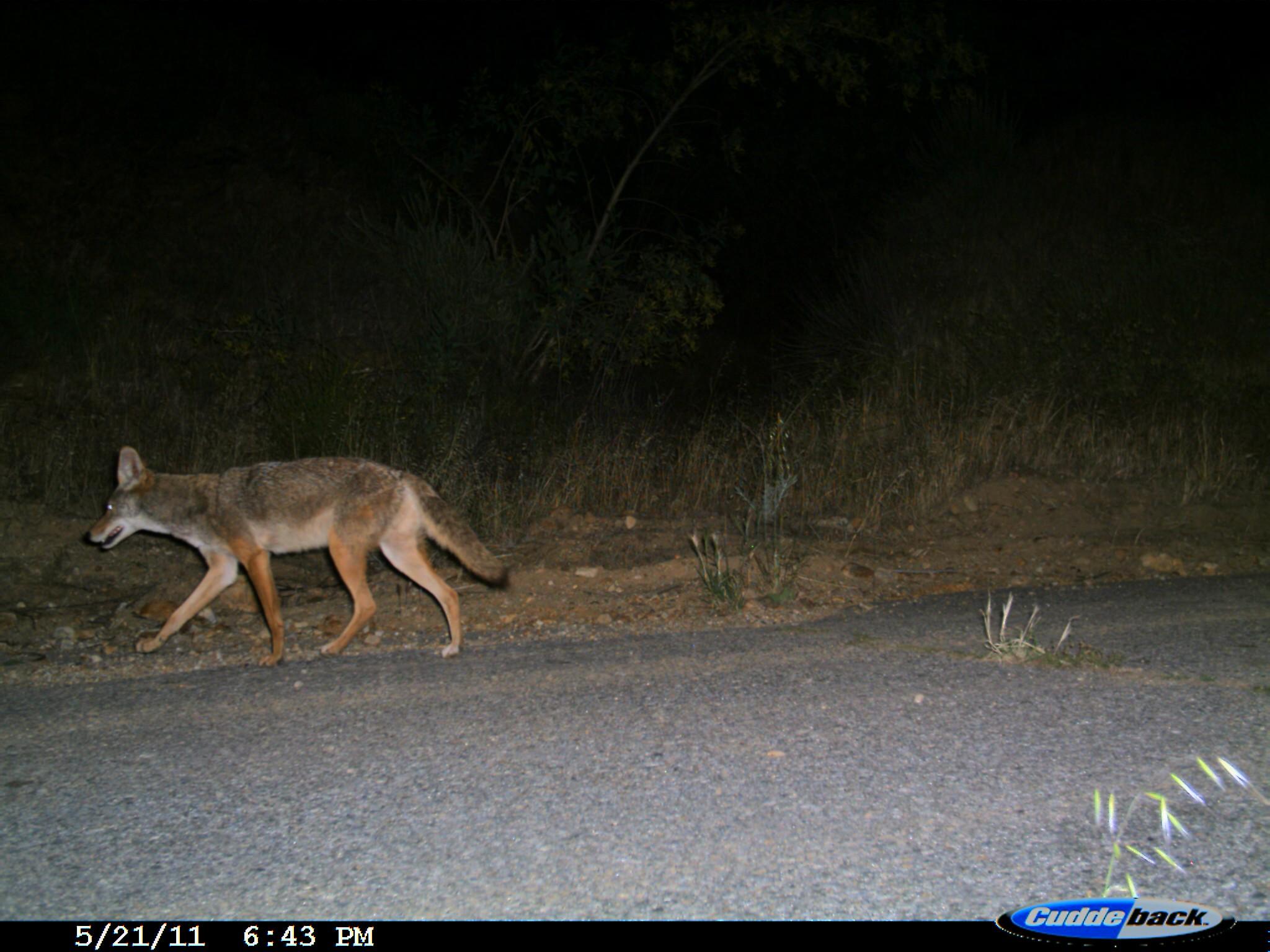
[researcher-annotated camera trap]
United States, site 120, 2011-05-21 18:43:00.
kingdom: Animalia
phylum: Chordata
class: Mammalia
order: Carnivora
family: Canidae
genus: Canis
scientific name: Canis latrans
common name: coyote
Coyote (Canis latrans).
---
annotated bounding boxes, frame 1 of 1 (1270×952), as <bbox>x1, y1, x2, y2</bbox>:
coyote: <bbox>73, 438, 524, 663</bbox>